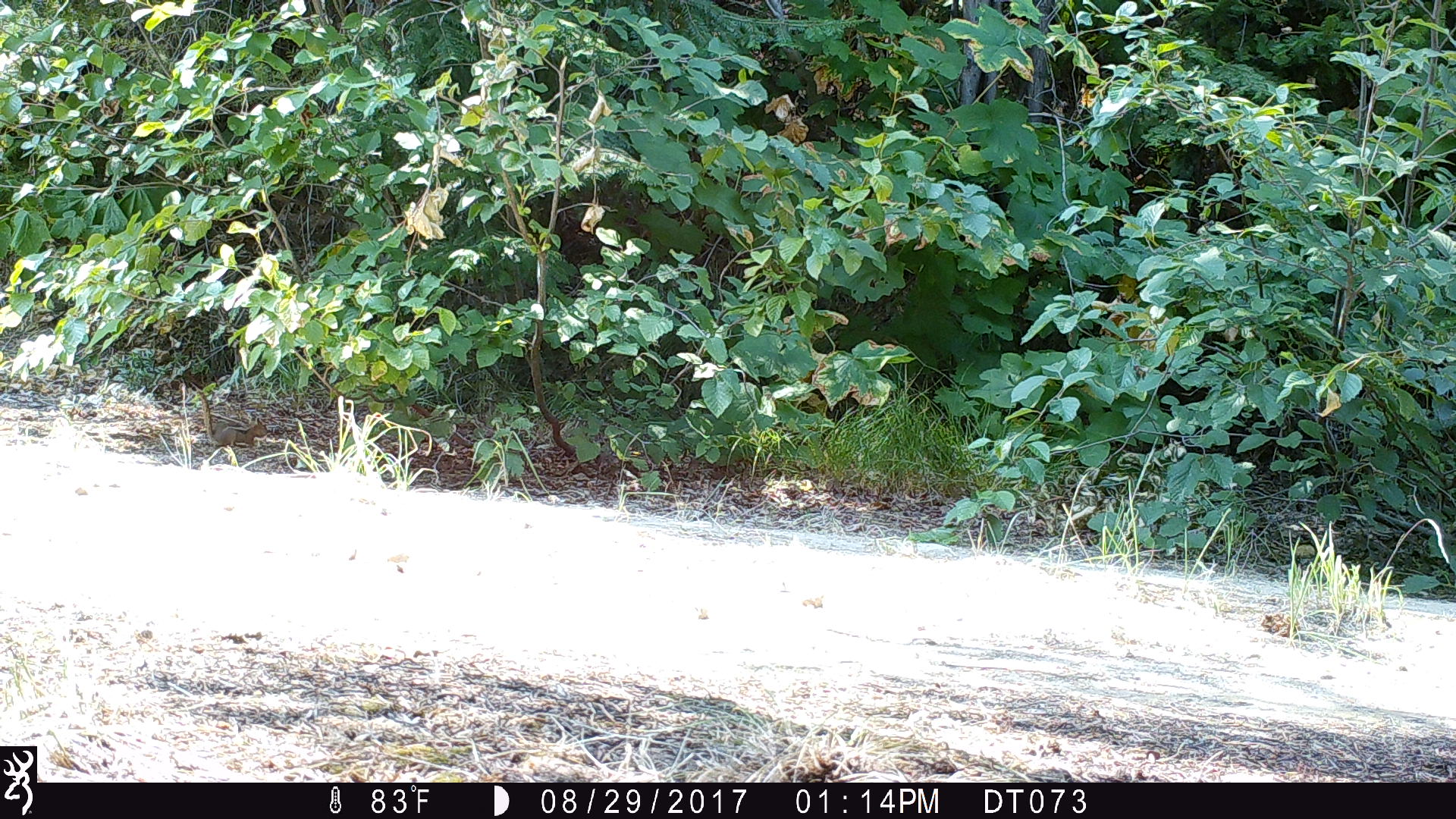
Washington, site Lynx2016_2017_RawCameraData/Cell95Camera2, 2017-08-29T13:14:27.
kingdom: Animalia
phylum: Chordata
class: Mammalia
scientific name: Mammalia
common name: small mammal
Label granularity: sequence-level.